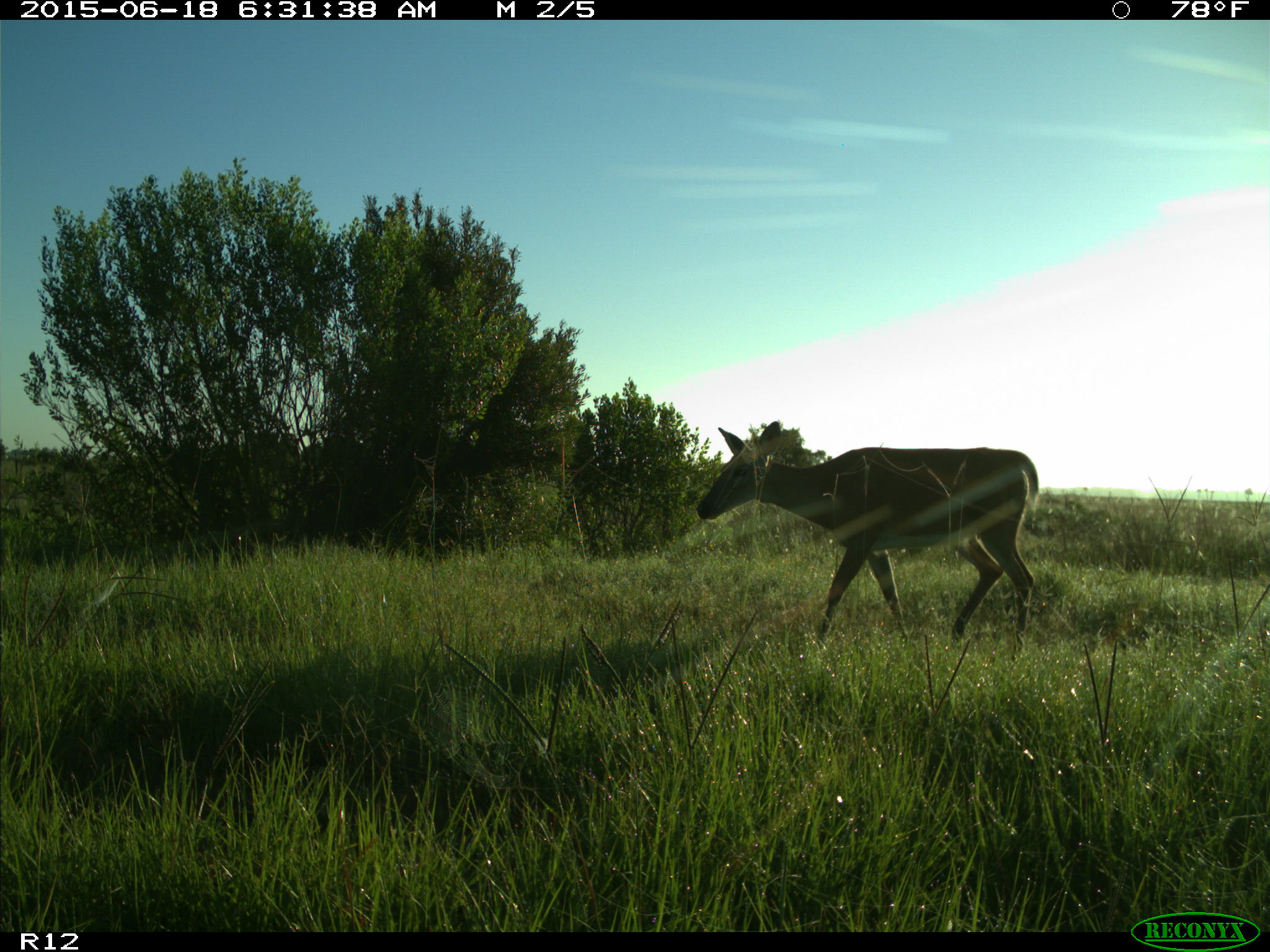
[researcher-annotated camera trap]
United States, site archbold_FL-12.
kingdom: Animalia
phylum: Chordata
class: Mammalia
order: Artiodactyla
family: Cervidae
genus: Odocoileus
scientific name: Odocoileus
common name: deer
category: unidentified deer